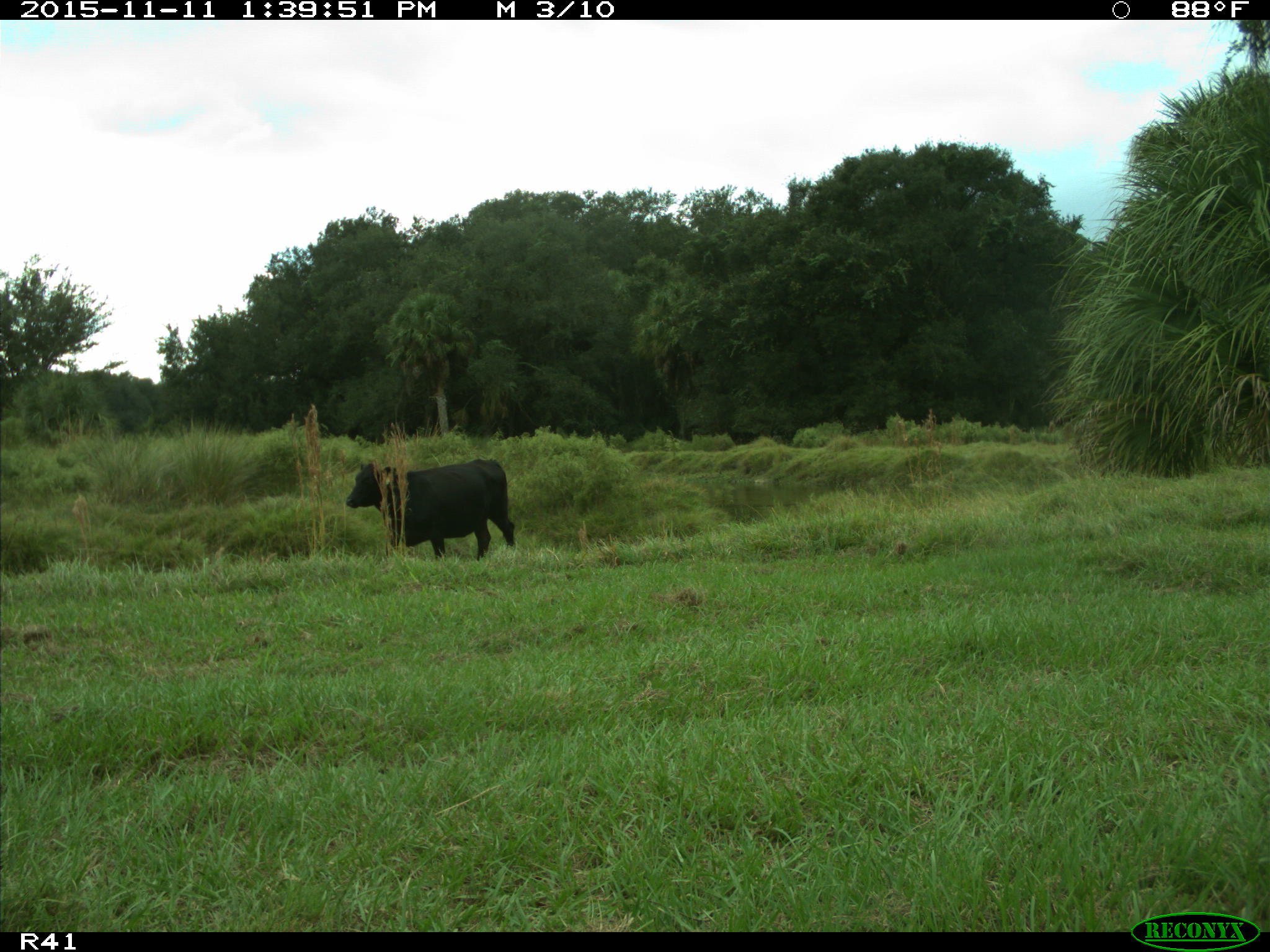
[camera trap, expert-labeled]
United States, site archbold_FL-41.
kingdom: Animalia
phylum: Chordata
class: Mammalia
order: Artiodactyla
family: Bovidae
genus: Bos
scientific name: Bos taurus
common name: domestic cow